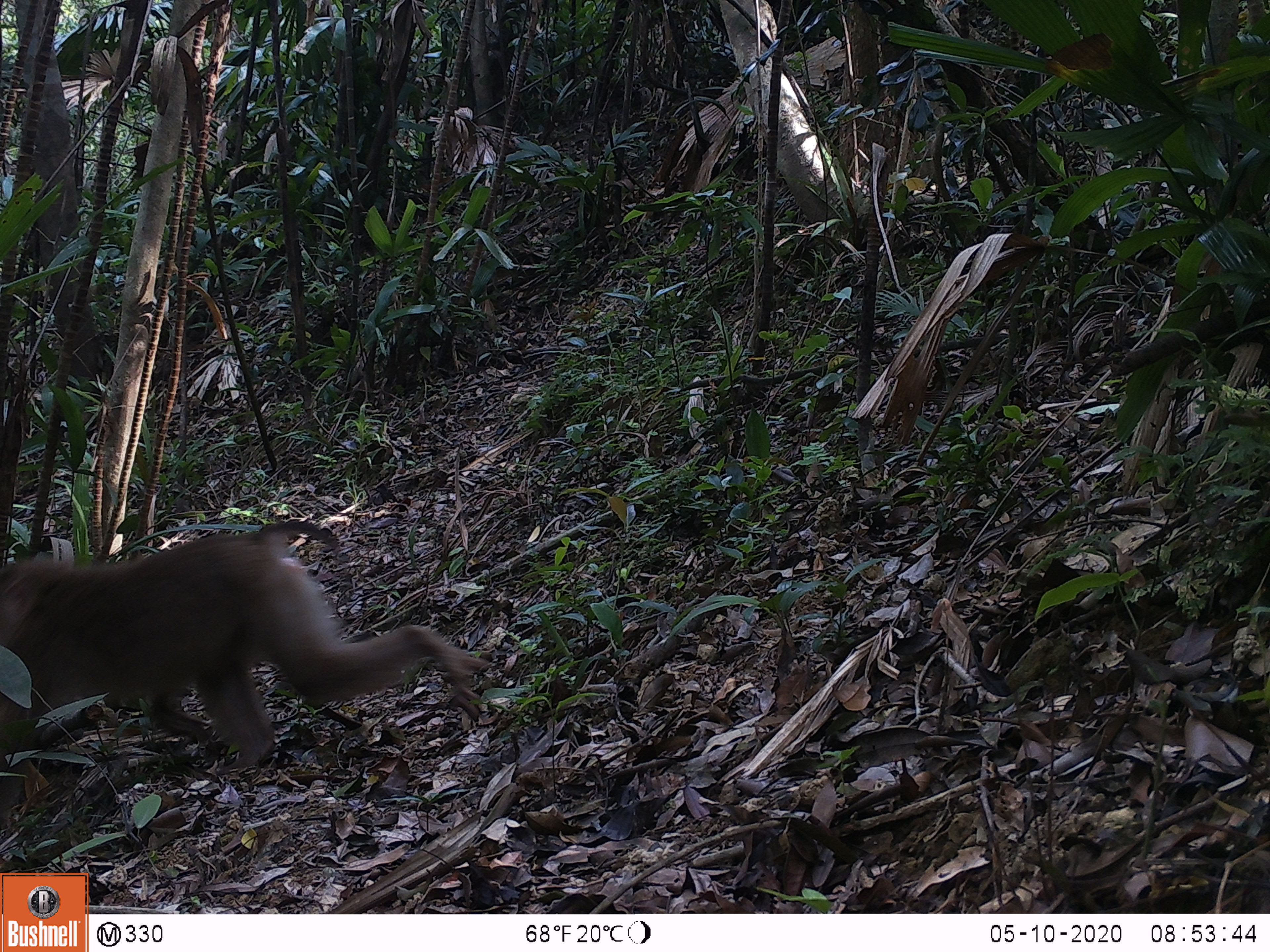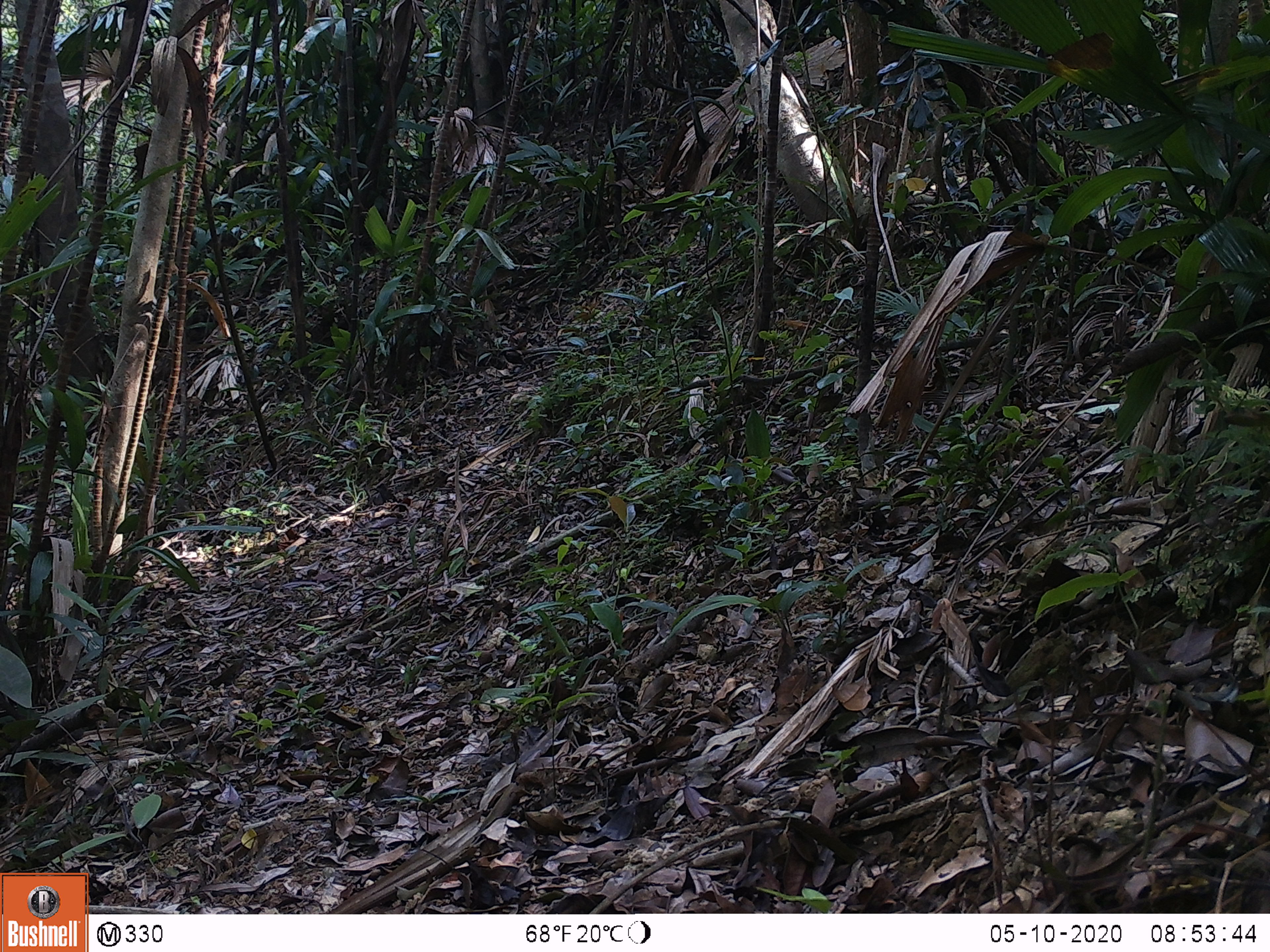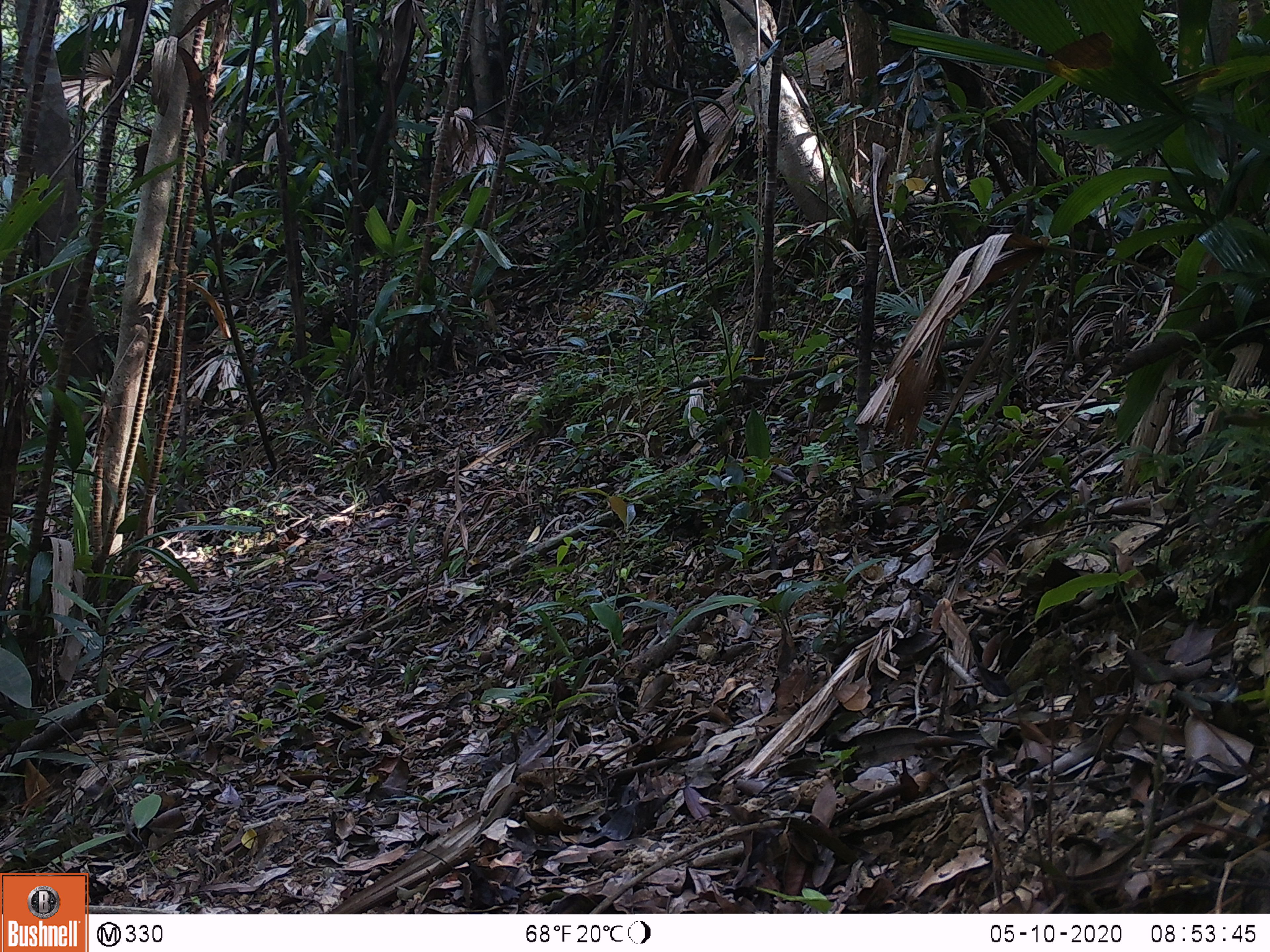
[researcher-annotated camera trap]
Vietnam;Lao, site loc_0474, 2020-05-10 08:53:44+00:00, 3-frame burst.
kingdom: Animalia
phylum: Chordata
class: Mammalia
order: Primates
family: Cercopithecidae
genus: Macaca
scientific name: Macaca nemestrina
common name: pig-tailed macaque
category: pig tailed macaque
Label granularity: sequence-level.